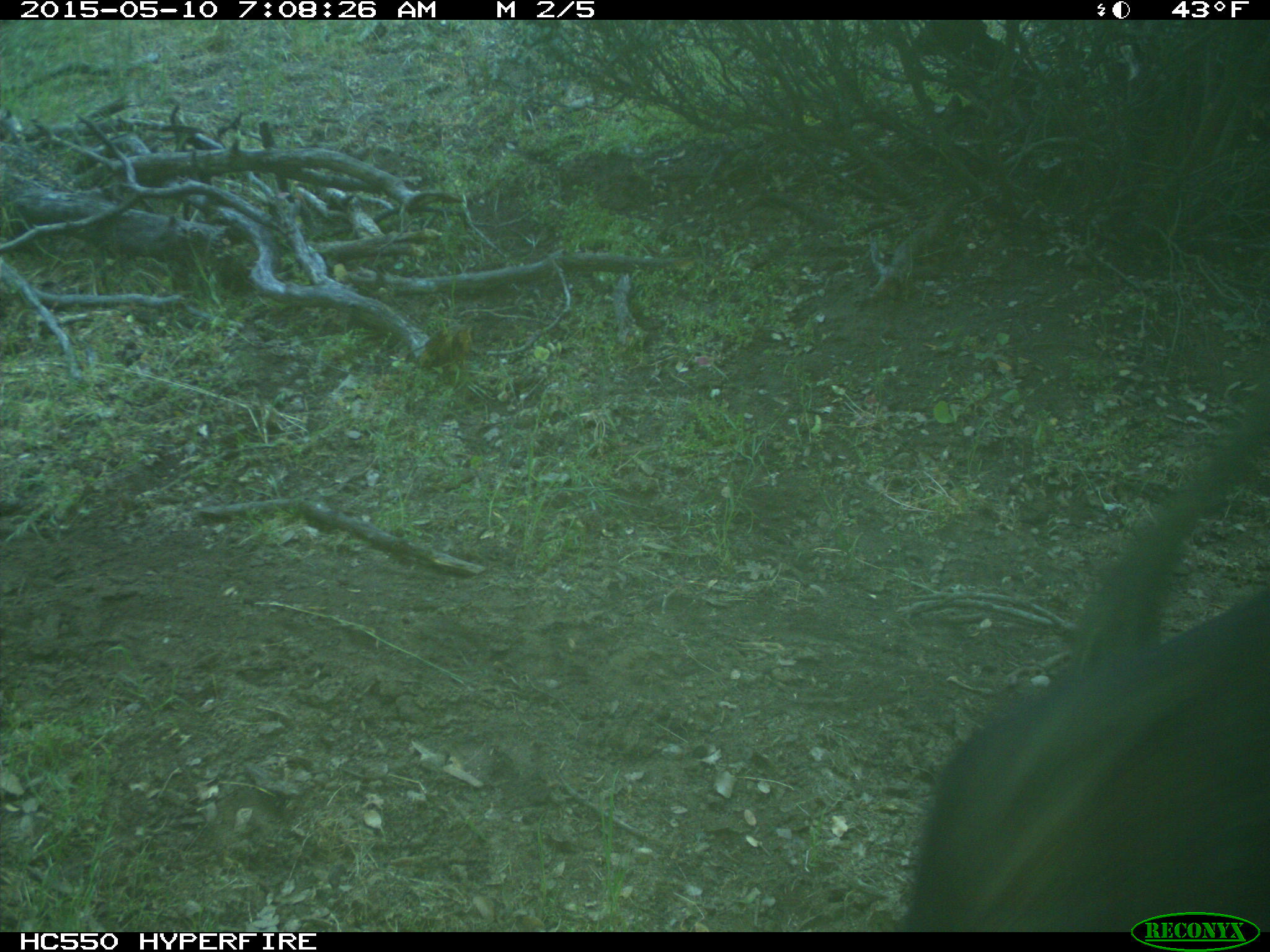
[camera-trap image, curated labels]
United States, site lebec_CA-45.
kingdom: Animalia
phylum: Chordata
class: Mammalia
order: Artiodactyla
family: Bovidae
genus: Bos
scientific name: Bos taurus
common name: domestic cow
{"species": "Bos taurus (domestic cow)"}